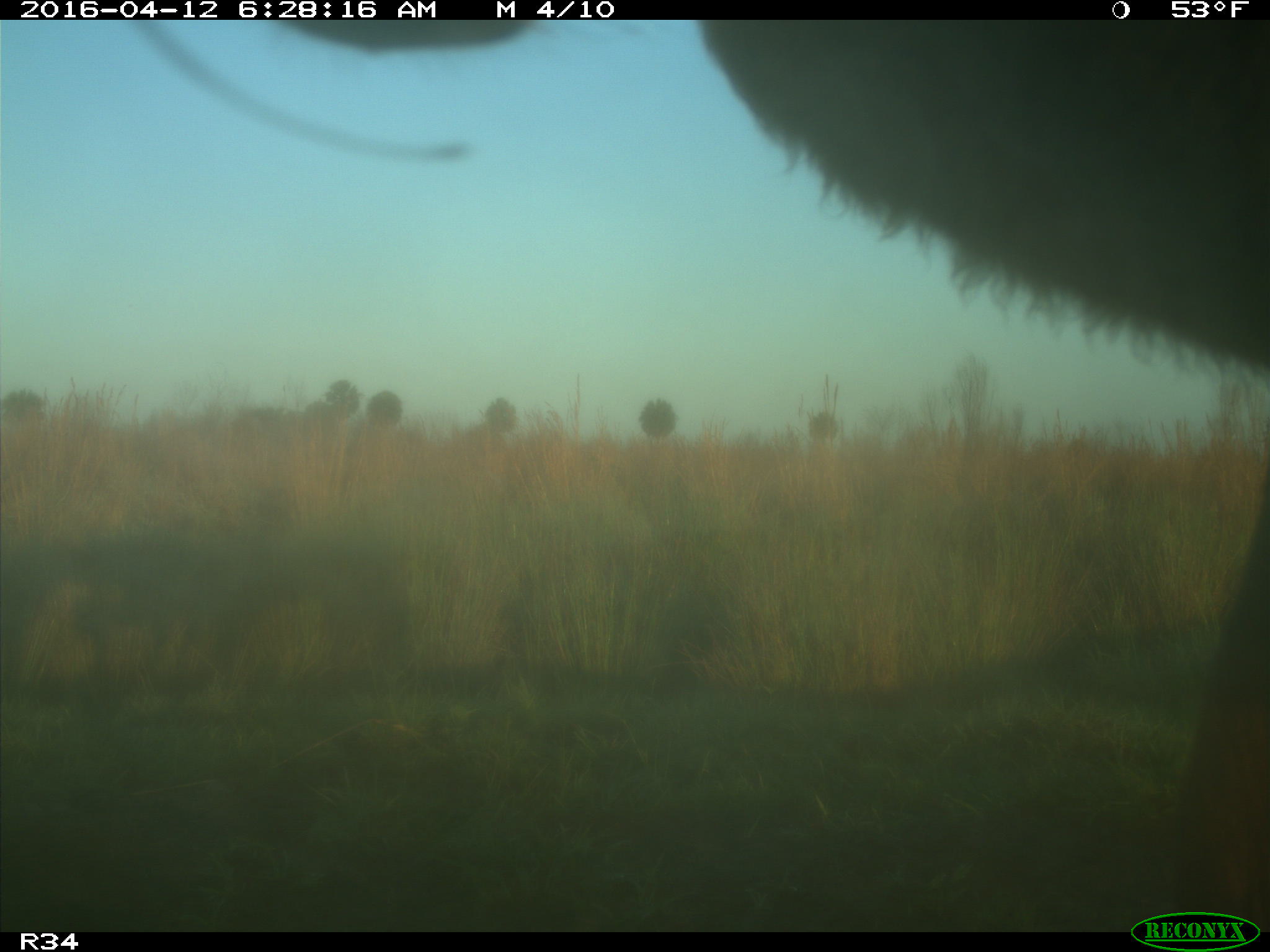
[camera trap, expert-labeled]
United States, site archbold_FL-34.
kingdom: Animalia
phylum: Chordata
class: Mammalia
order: Artiodactyla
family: Bovidae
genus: Bos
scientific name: Bos taurus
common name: domestic cow